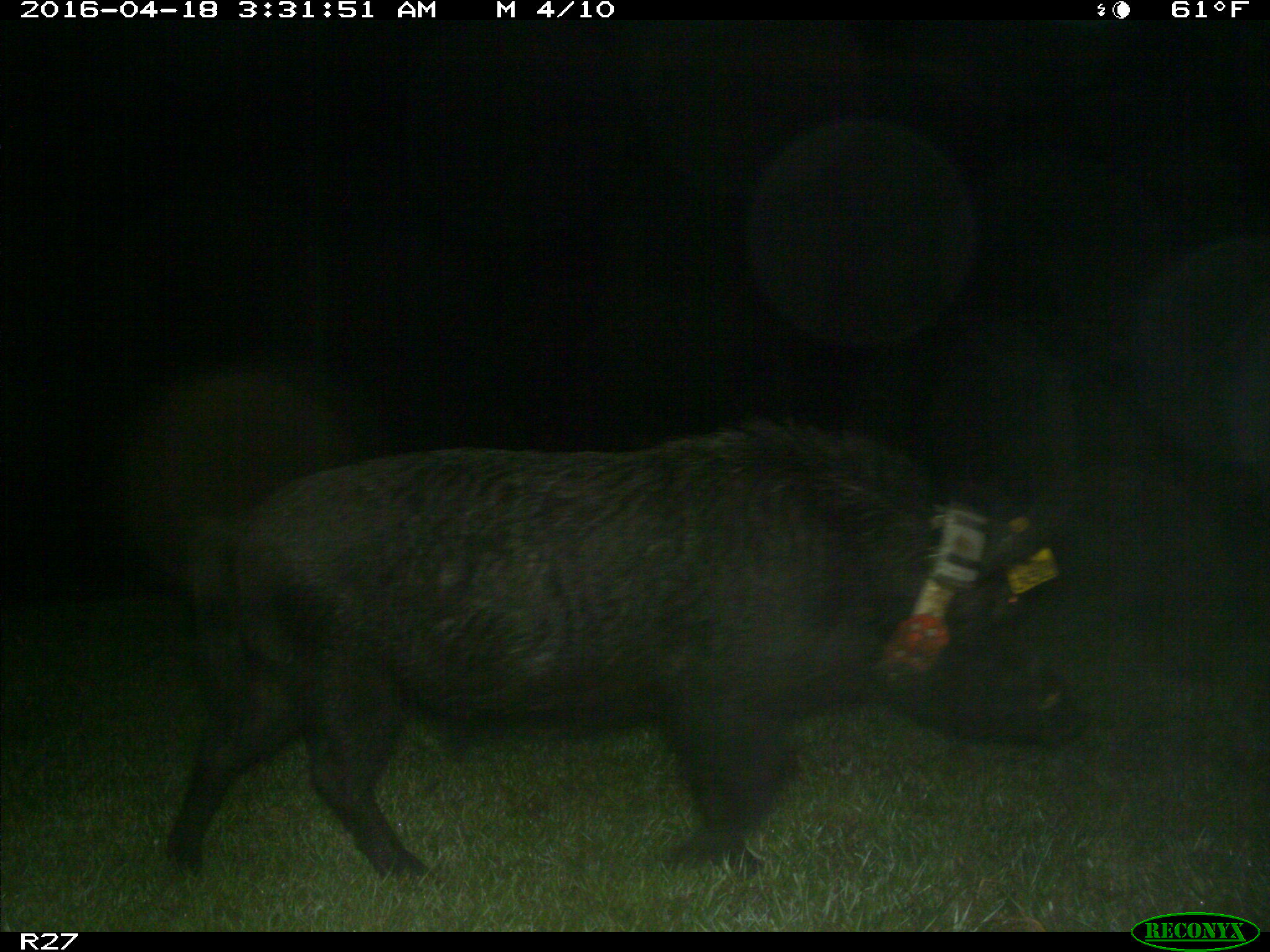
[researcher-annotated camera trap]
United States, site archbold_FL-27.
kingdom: Animalia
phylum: Chordata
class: Mammalia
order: Artiodactyla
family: Suidae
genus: Sus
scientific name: Sus scrofa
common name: wild boar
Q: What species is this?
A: Sus scrofa (wild boar).